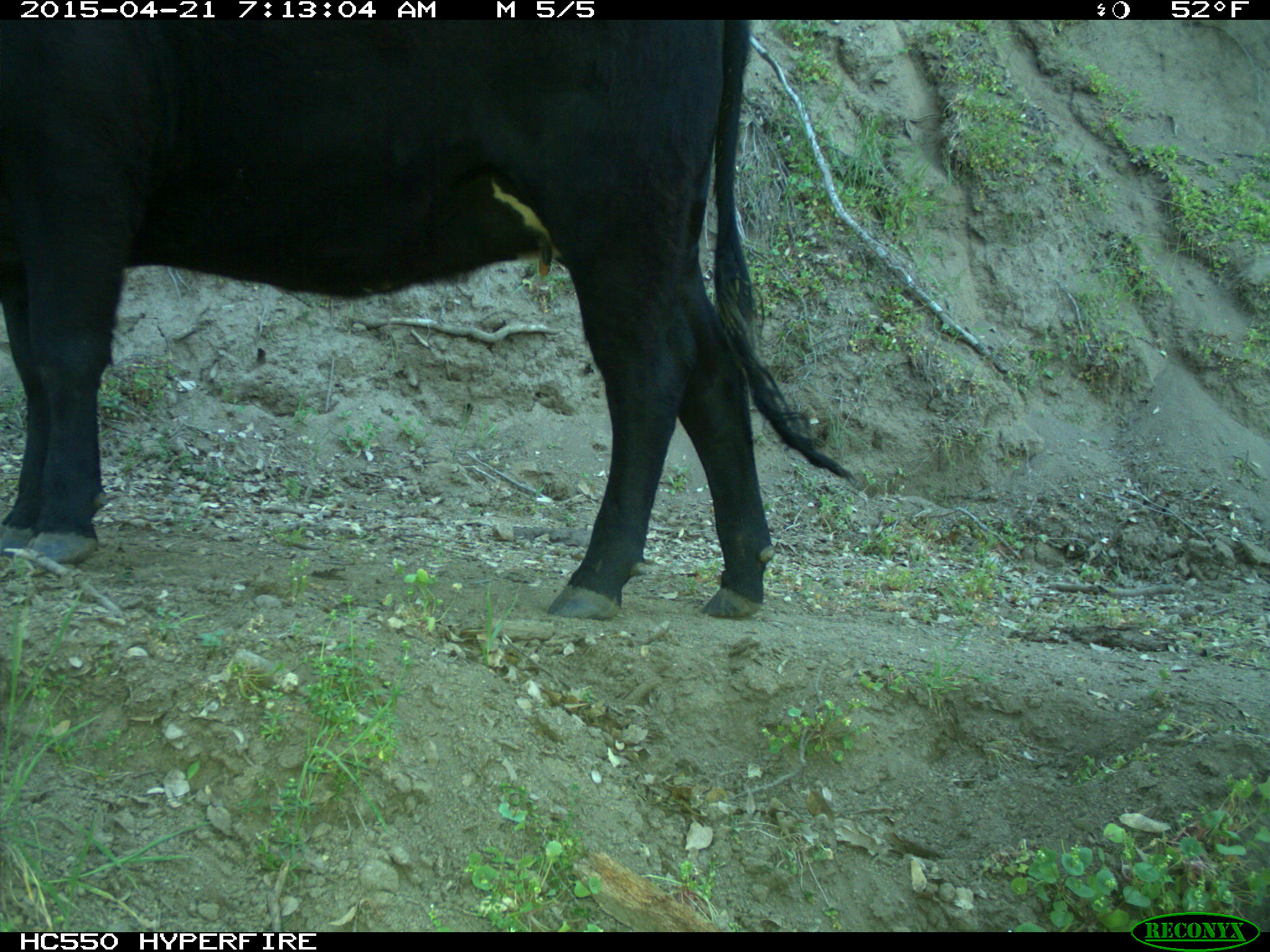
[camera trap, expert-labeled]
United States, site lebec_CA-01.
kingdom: Animalia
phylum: Chordata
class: Mammalia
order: Artiodactyla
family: Bovidae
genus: Bos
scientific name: Bos taurus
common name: domestic cow